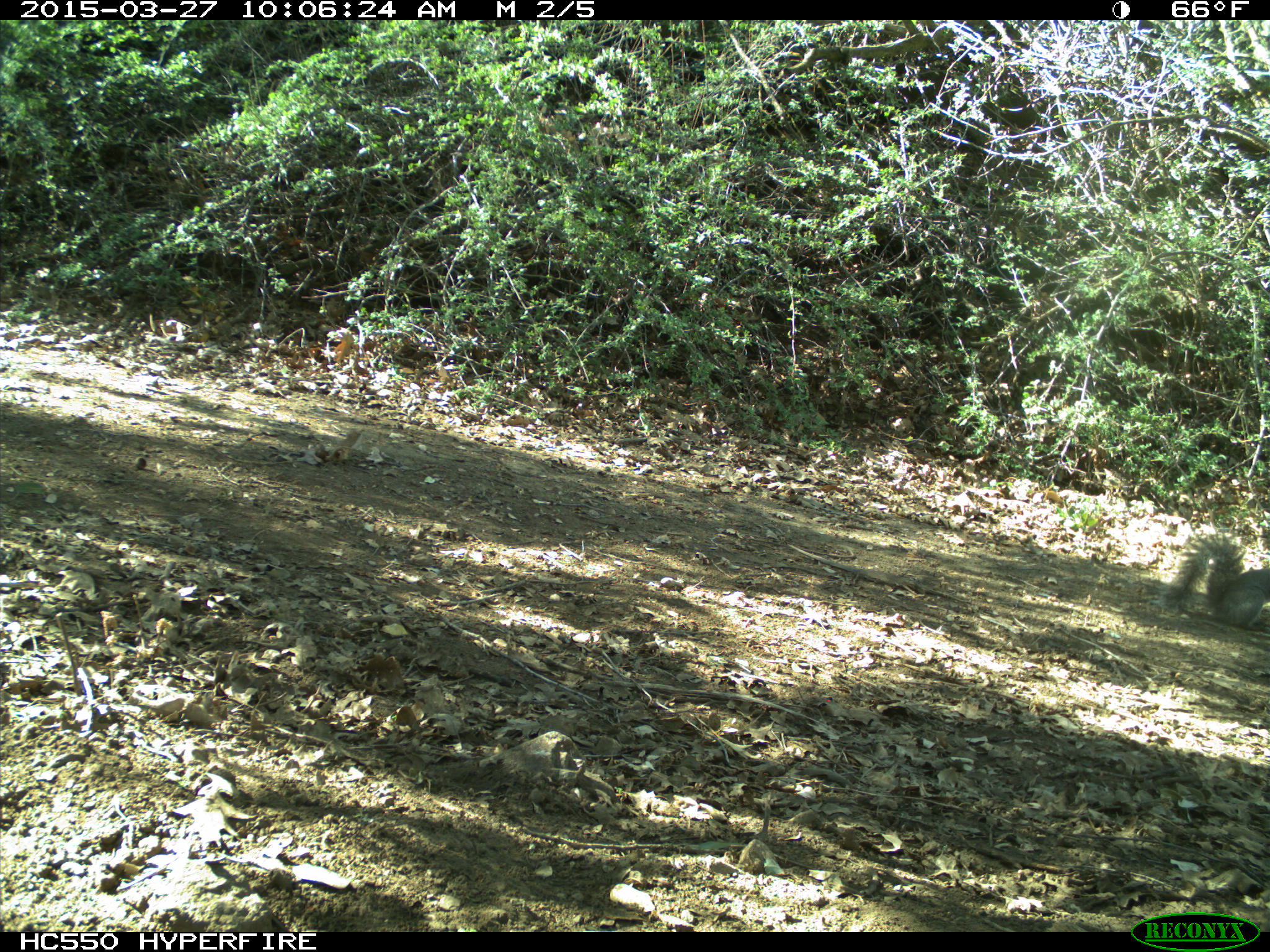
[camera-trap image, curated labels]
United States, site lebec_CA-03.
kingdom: Animalia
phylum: Chordata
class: Mammalia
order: Rodentia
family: Sciuridae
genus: Sciurus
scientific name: Sciurus carolinensis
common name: eastern gray squirrel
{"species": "Sciurus carolinensis (eastern gray squirrel)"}